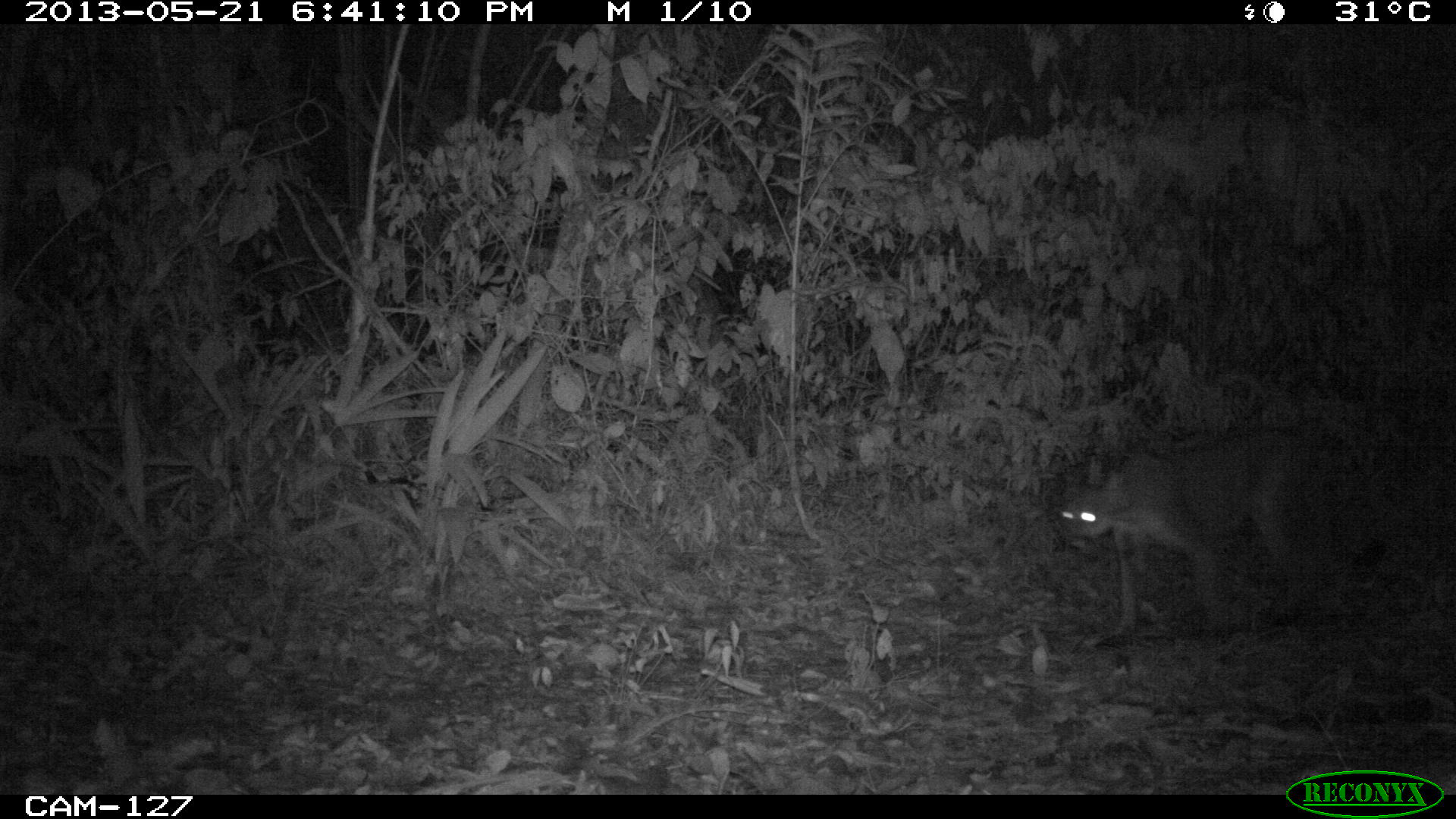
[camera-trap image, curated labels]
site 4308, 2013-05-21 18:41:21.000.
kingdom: Animalia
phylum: Chordata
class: Mammalia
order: Carnivora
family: Felidae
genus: Puma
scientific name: Puma concolor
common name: mountain lion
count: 1